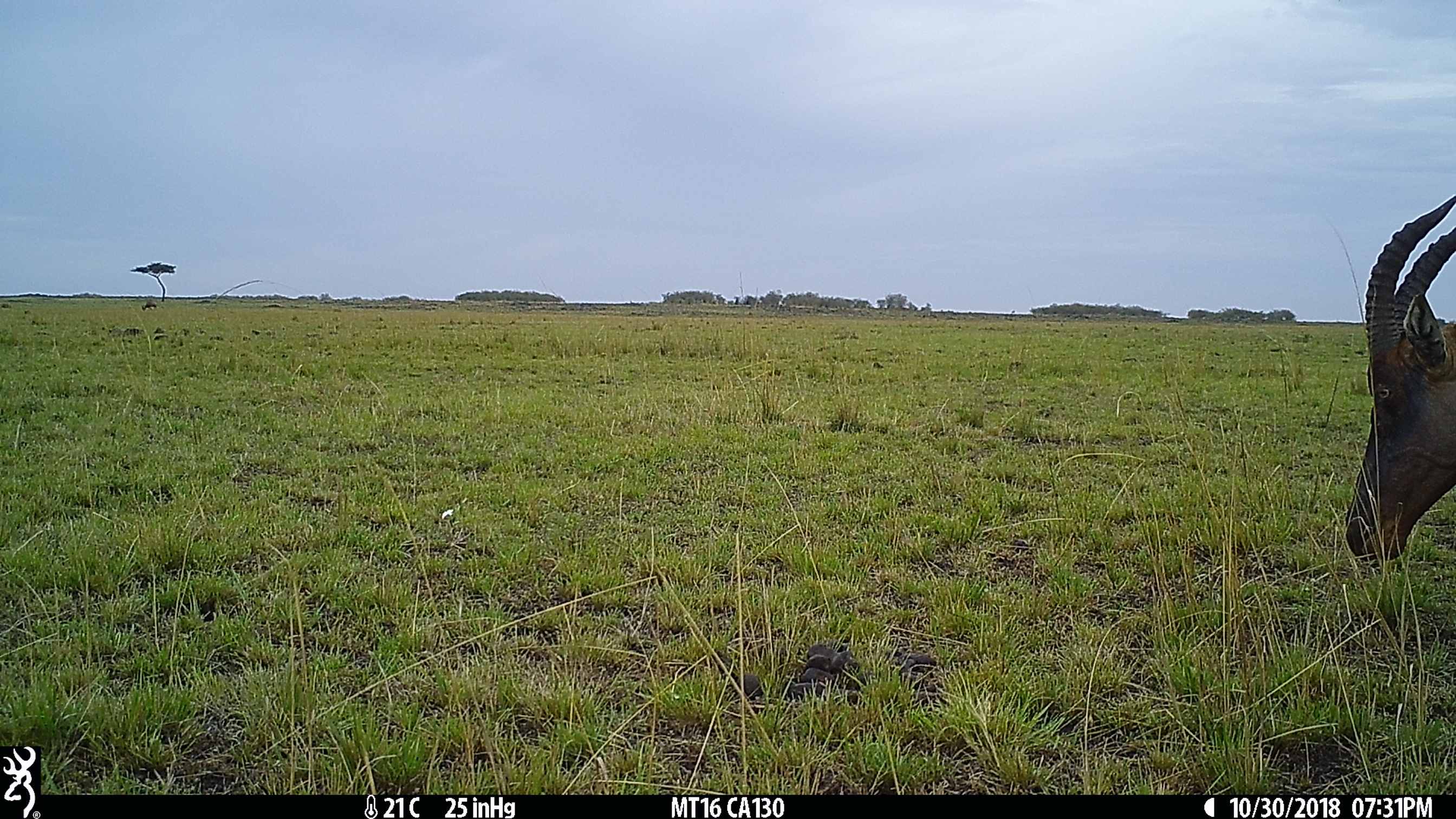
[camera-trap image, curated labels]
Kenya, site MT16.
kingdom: Animalia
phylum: Chordata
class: Mammalia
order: Artiodactyla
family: Bovidae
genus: Damaliscus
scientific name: Damaliscus lunatus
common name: topi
Topi (Damaliscus lunatus).